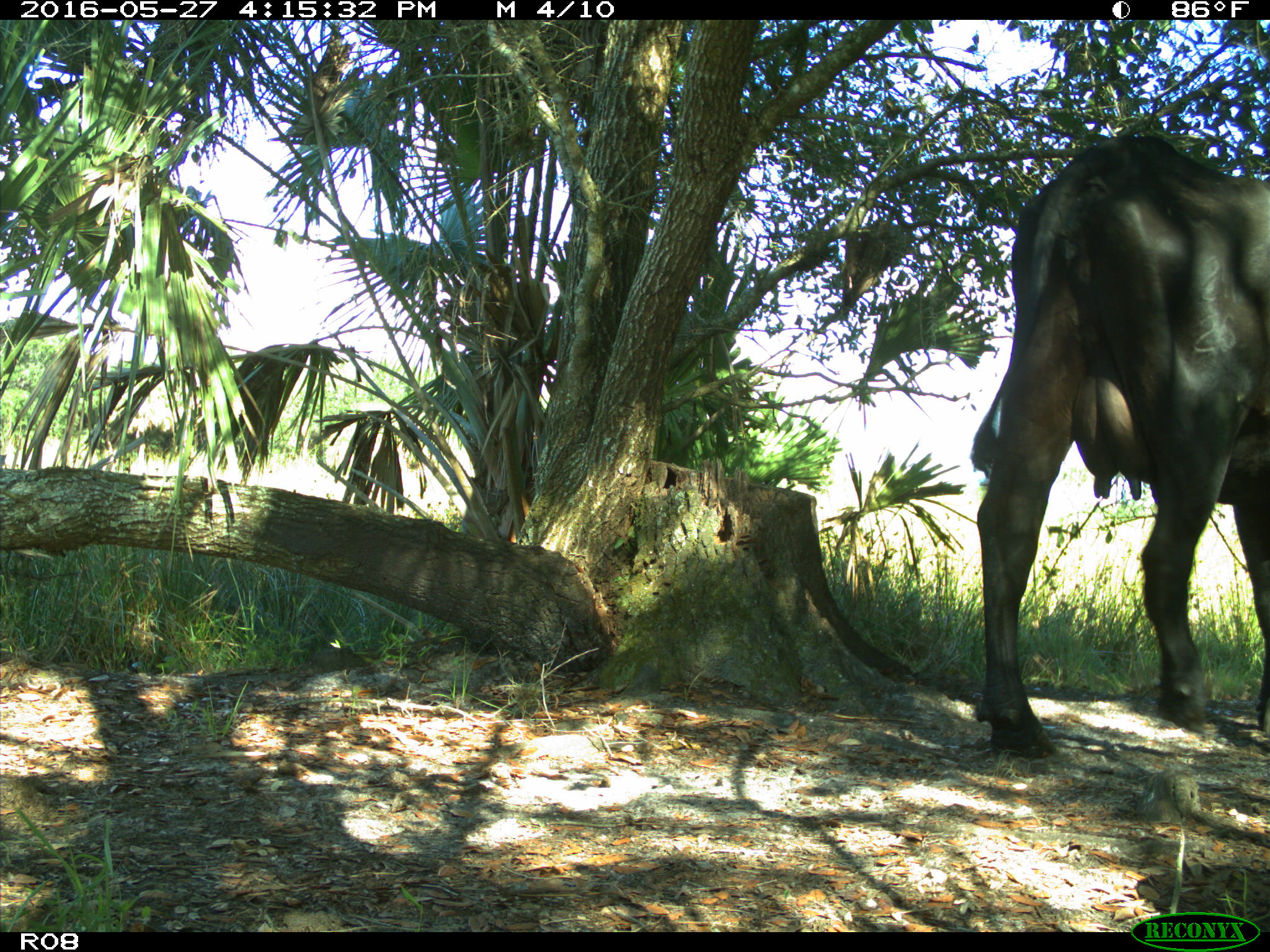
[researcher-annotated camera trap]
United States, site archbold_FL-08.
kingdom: Animalia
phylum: Chordata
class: Mammalia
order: Artiodactyla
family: Bovidae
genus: Bos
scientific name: Bos taurus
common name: domestic cow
Bos taurus (domestic cow).